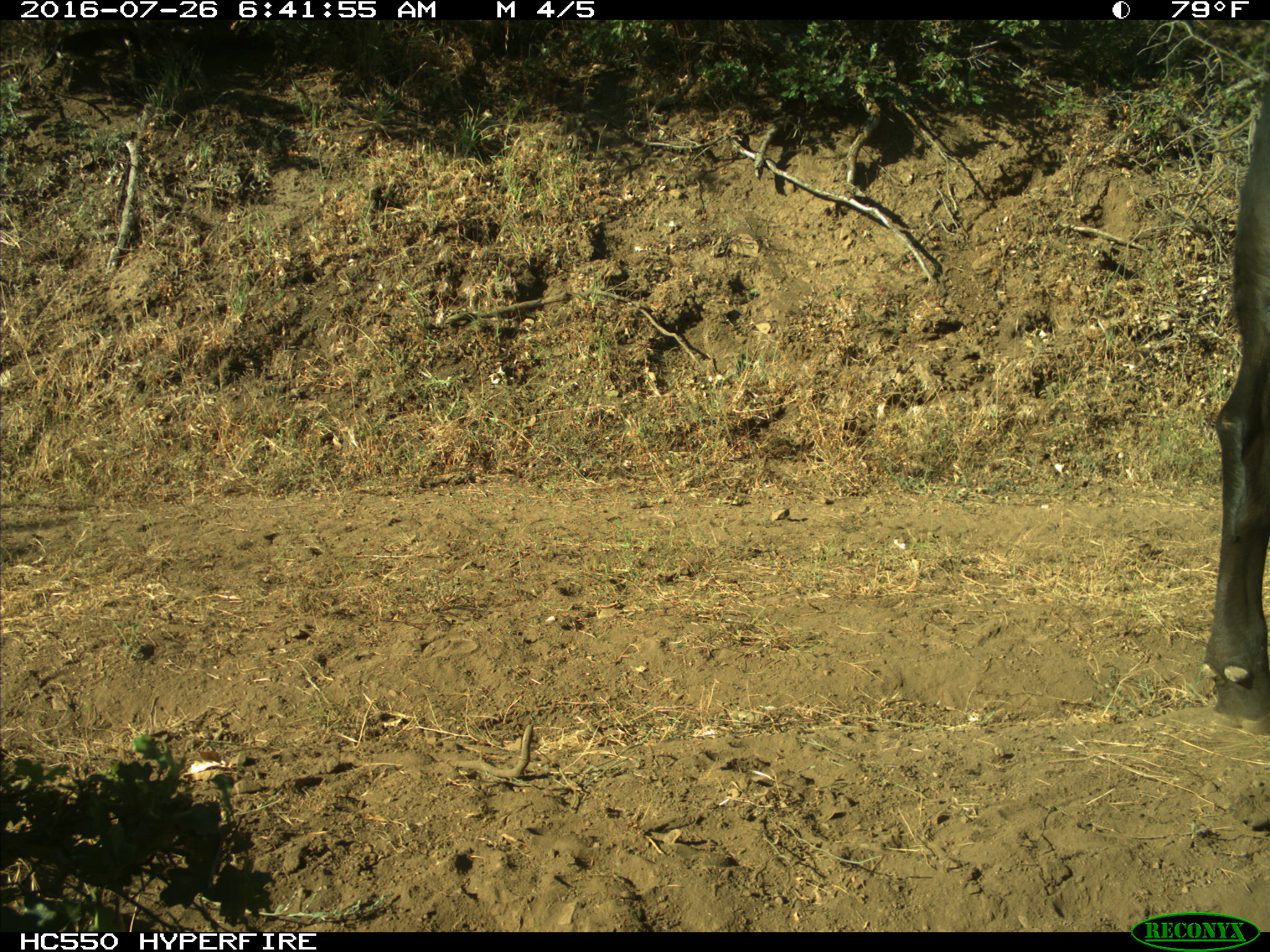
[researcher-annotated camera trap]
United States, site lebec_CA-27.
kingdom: Animalia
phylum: Chordata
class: Mammalia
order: Artiodactyla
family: Bovidae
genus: Bos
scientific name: Bos taurus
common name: domestic cow